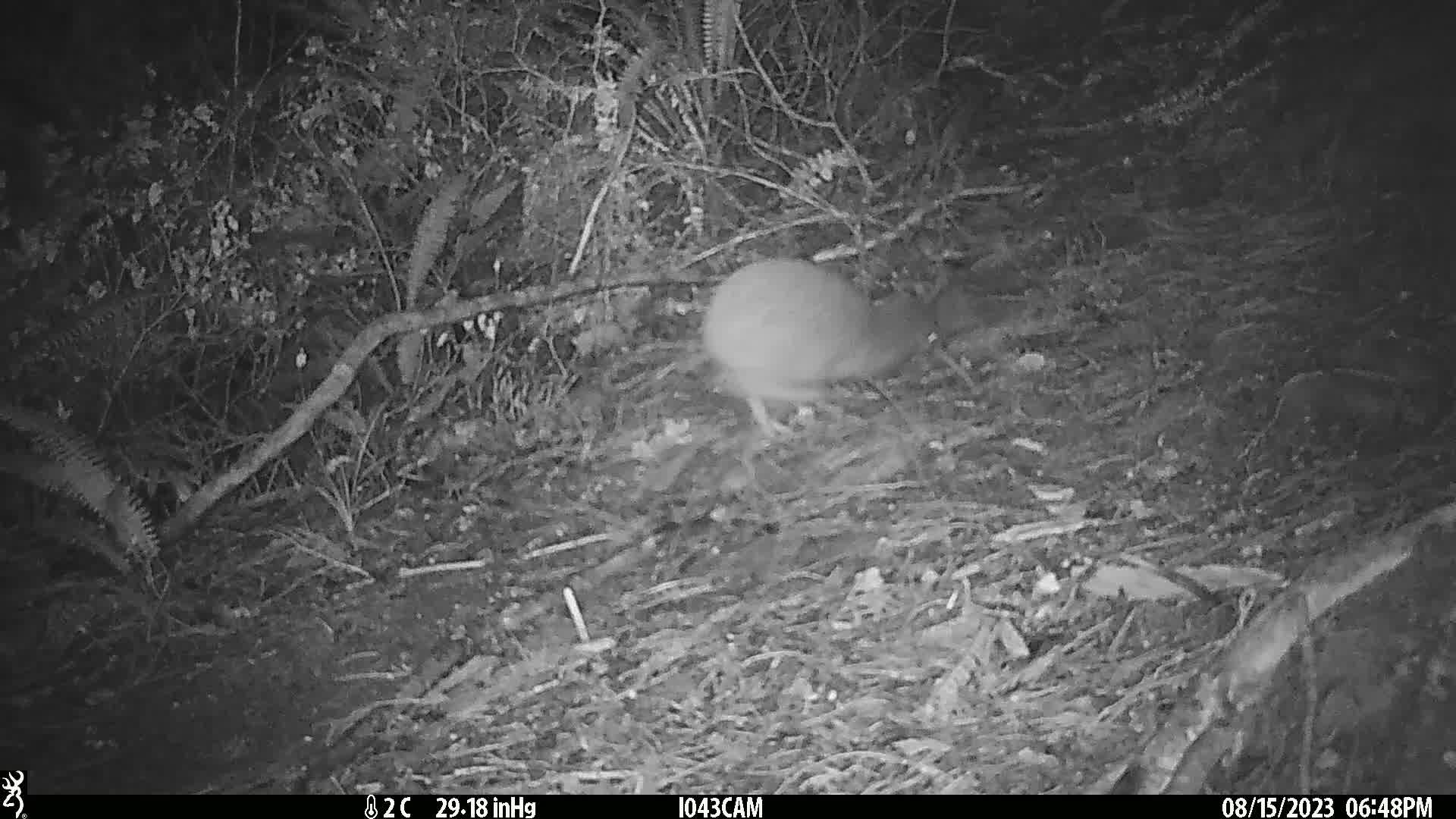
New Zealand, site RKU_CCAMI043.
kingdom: Animalia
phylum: Chordata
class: Aves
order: Apterygiformes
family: Apterygidae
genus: Apteryx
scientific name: Apteryx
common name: kiwi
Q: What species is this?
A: Kiwi (Apteryx).